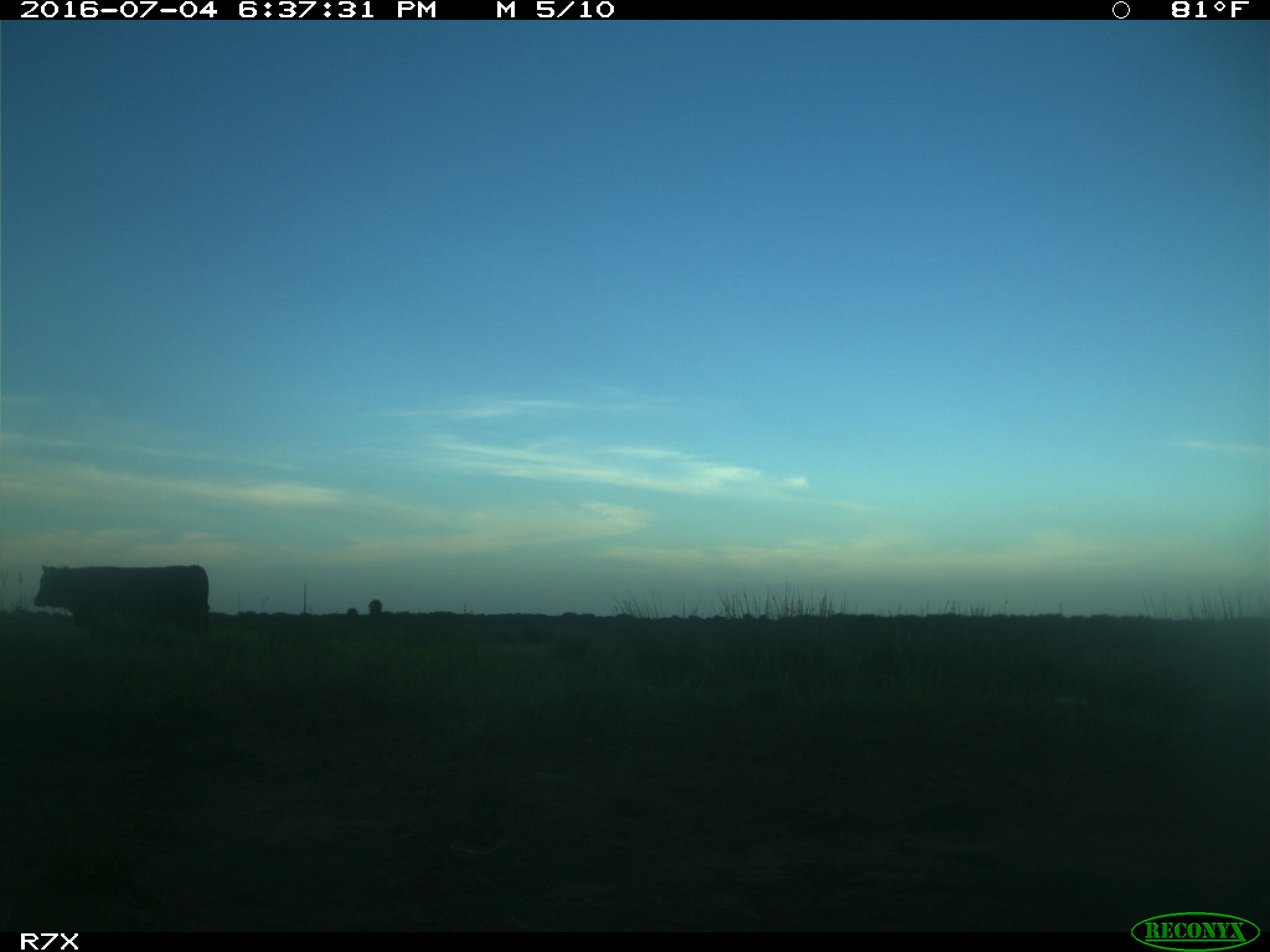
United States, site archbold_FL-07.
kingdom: Animalia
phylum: Chordata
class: Mammalia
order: Artiodactyla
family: Bovidae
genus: Bos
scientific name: Bos taurus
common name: domestic cow